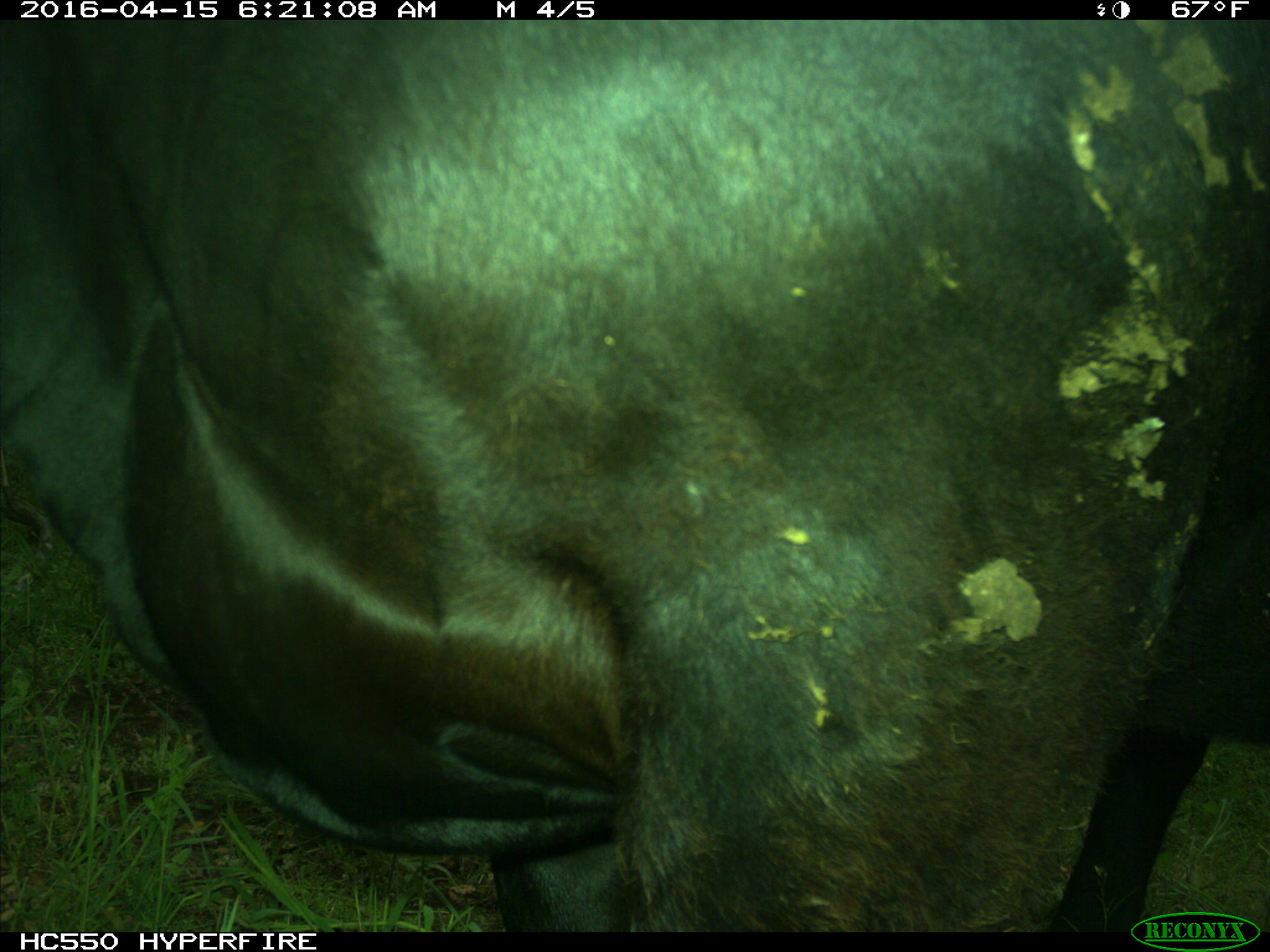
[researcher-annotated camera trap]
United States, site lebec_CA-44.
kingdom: Animalia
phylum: Chordata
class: Mammalia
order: Artiodactyla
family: Bovidae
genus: Bos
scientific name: Bos taurus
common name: domestic cow